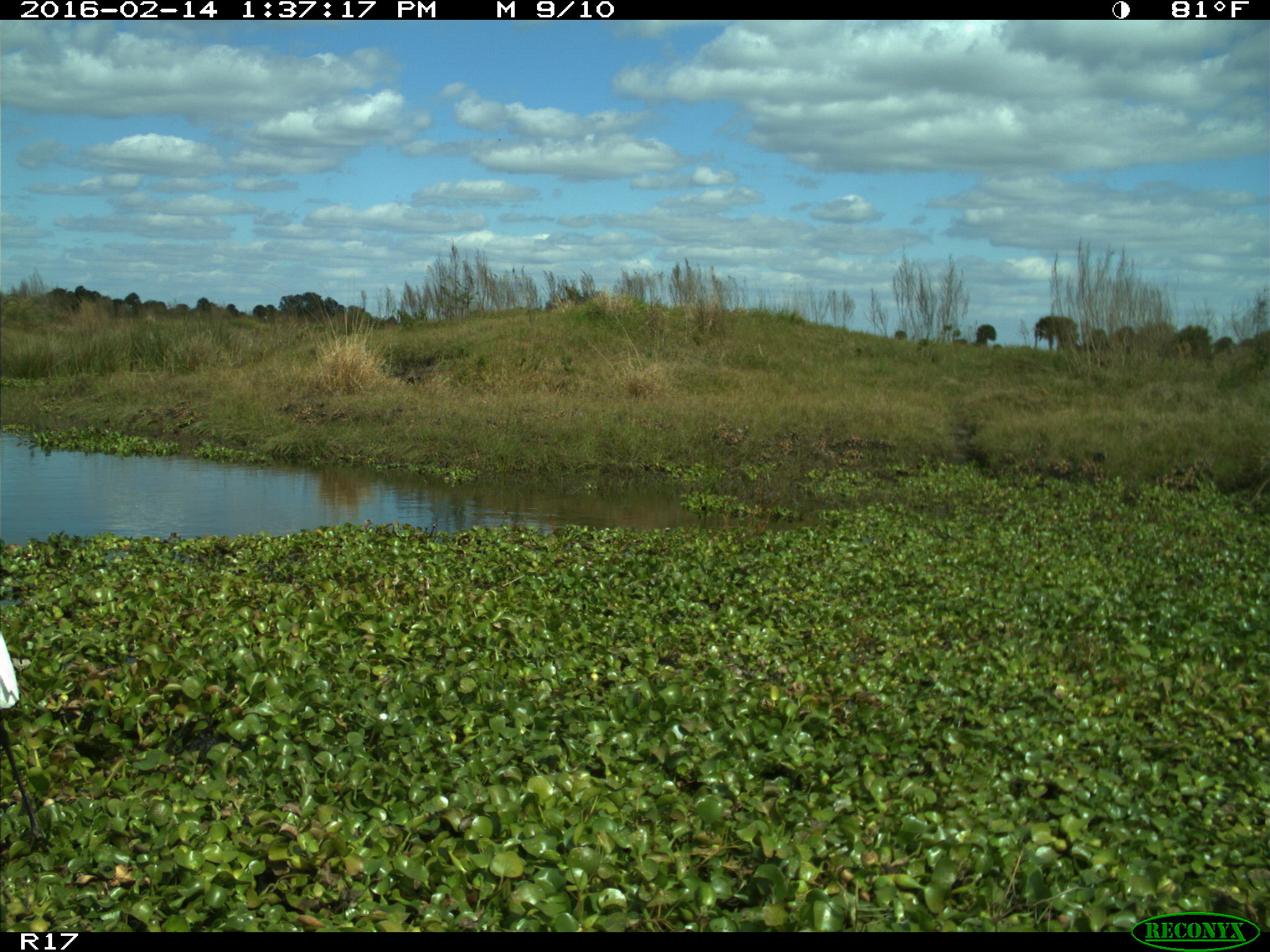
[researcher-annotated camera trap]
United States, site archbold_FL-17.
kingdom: Animalia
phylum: Chordata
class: Aves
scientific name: Aves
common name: birds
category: unidentified bird